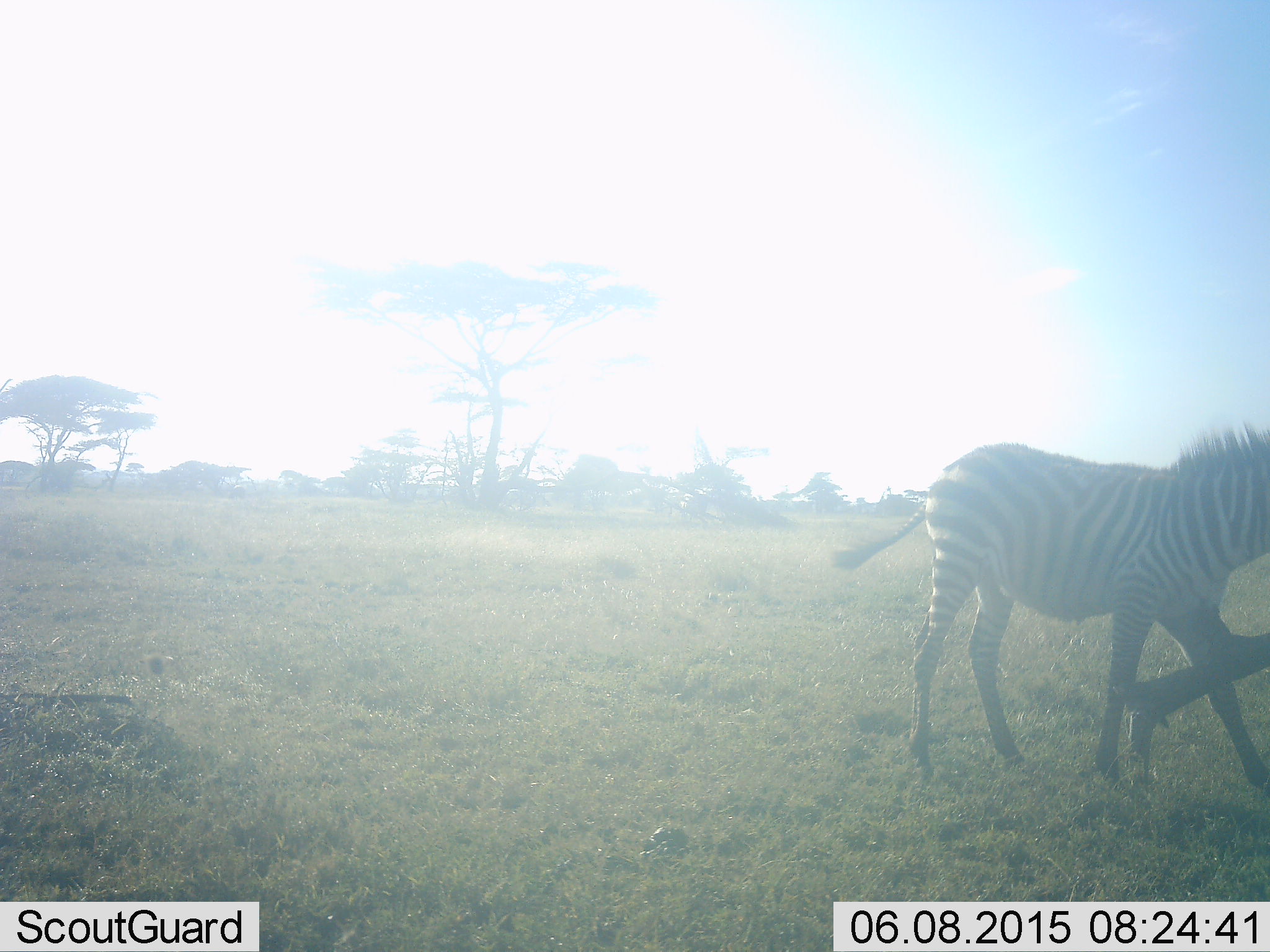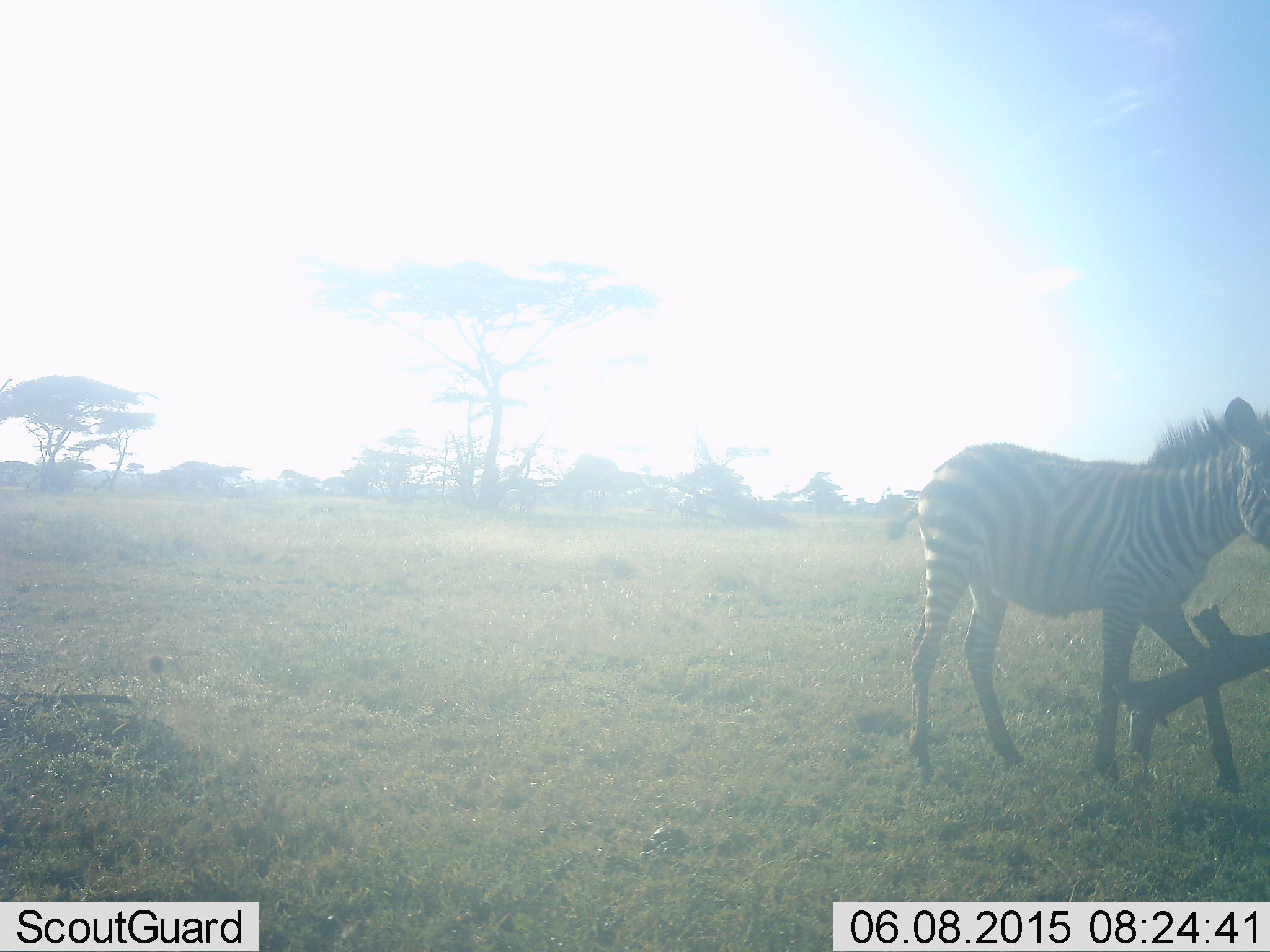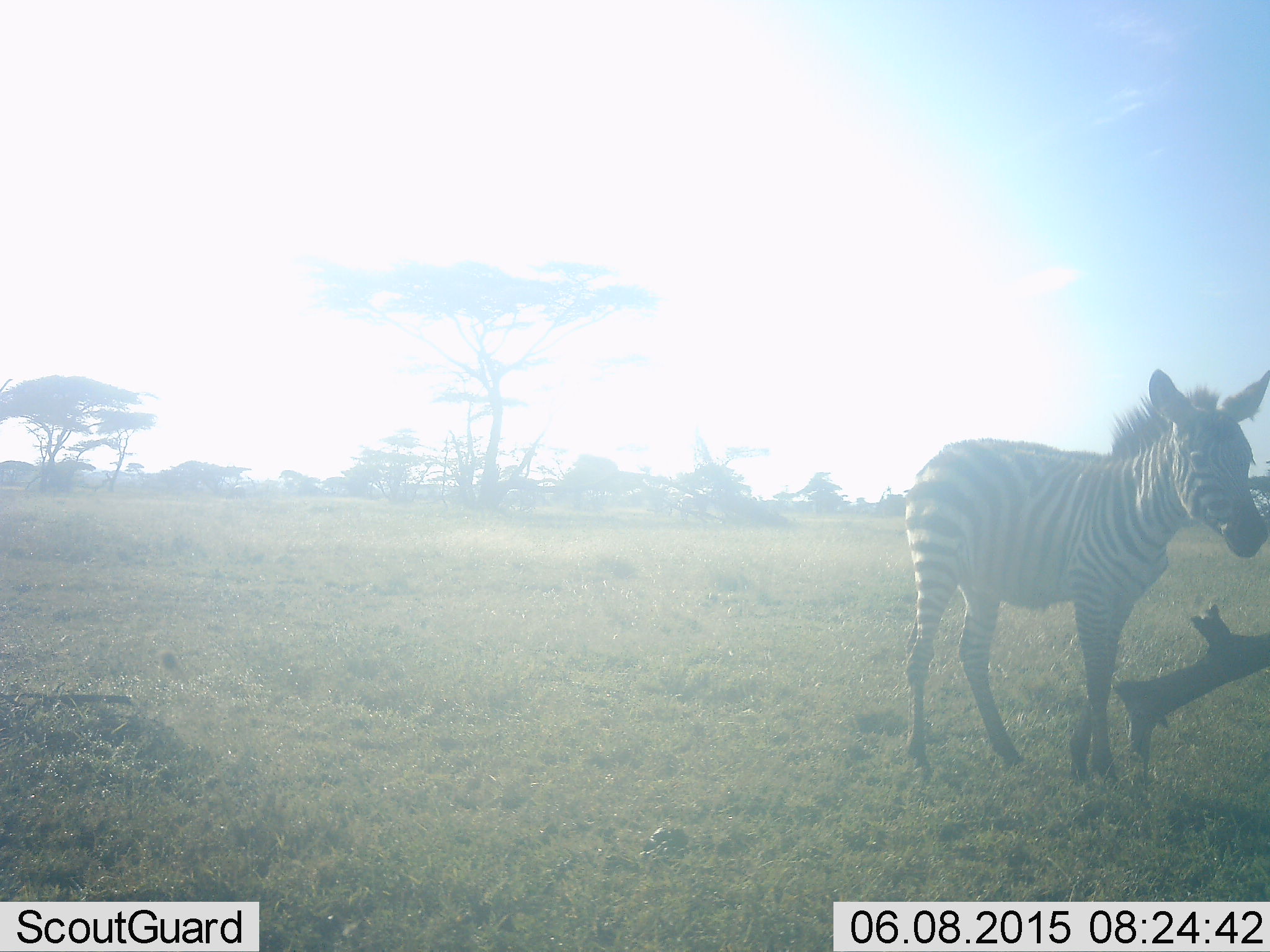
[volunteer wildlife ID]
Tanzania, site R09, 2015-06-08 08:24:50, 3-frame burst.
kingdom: Animalia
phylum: Chordata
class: Mammalia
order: Perissodactyla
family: Equidae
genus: Equus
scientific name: Equus quagga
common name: plains zebra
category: zebra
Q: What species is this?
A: Zebra (plains zebra) (Equus quagga).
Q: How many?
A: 1.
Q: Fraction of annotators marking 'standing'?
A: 30%.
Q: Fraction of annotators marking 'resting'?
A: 0%.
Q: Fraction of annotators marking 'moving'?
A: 70%.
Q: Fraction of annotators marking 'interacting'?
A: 0%.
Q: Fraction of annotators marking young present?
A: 10%.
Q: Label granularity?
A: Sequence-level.